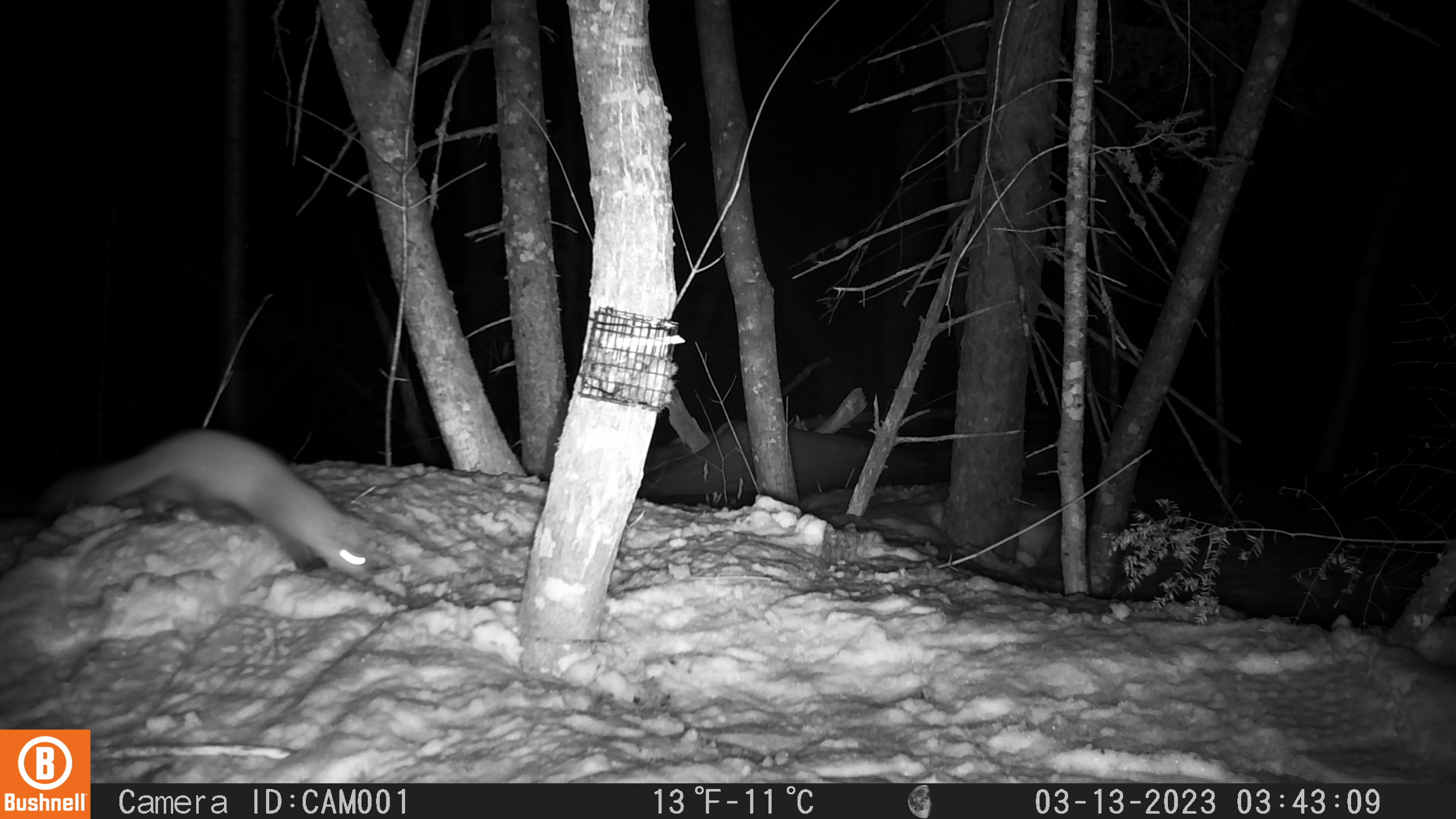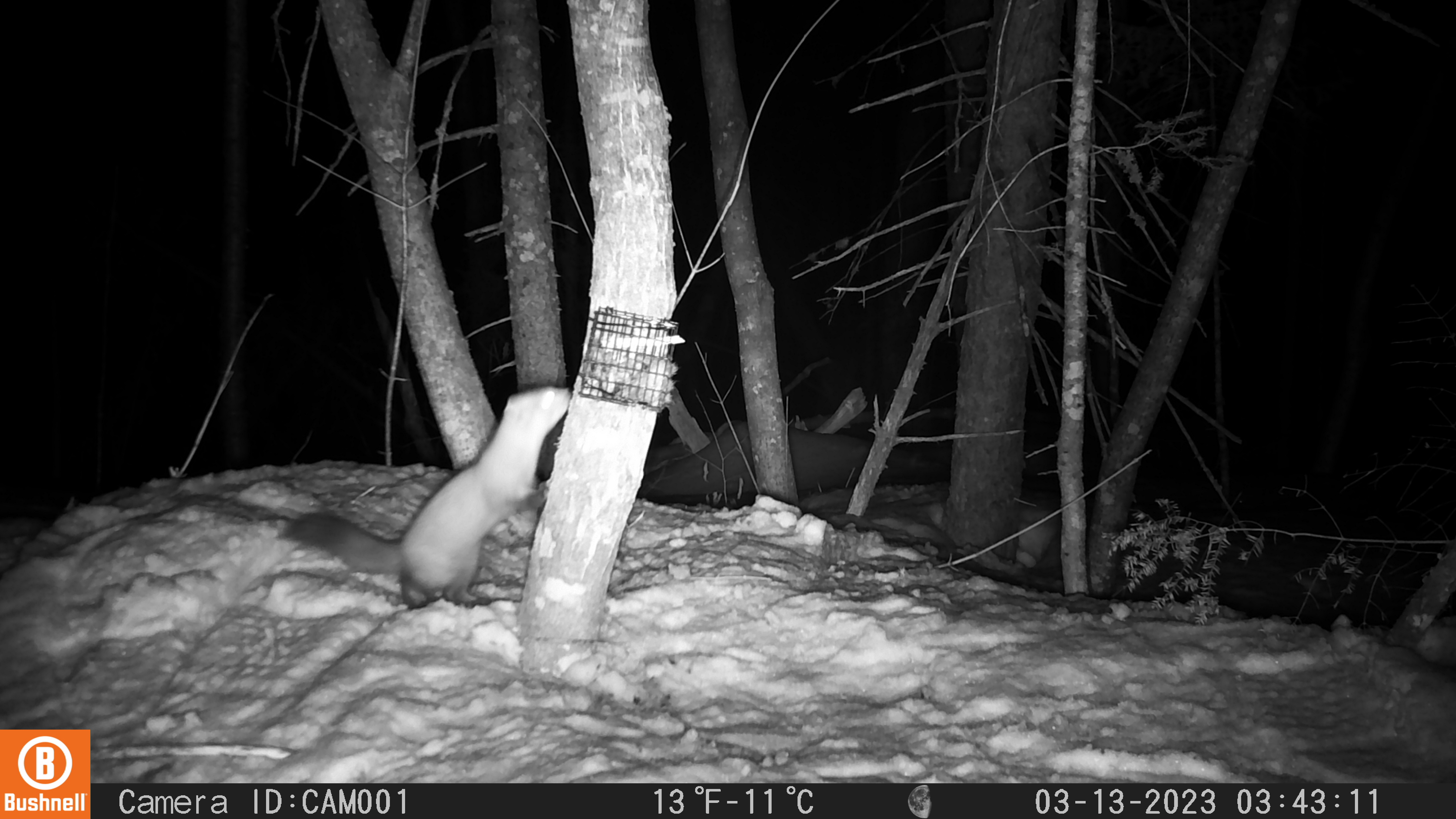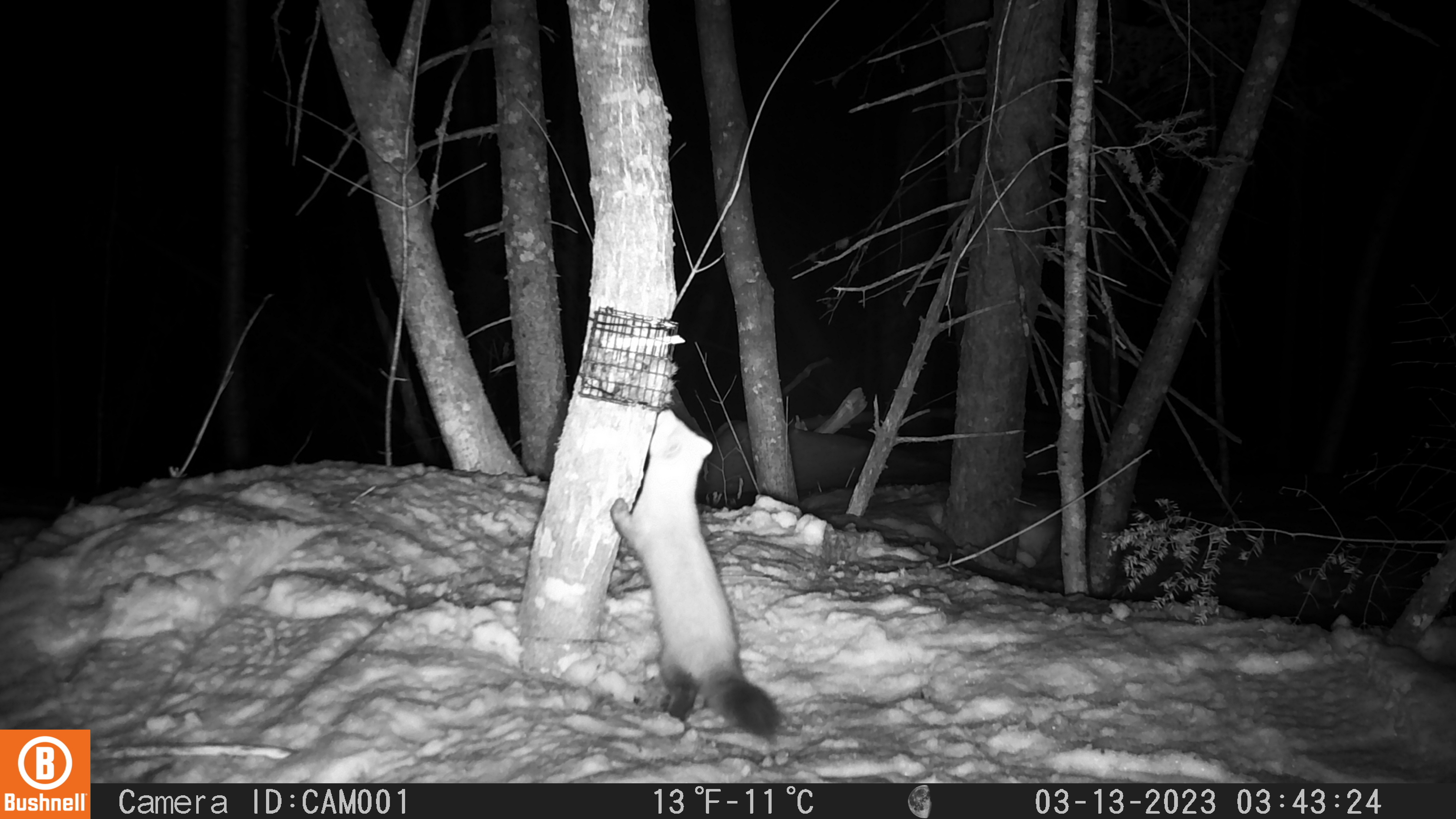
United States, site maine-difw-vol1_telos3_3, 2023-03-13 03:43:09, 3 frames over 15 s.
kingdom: Animalia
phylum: Chordata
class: Mammalia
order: Carnivora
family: Mustelidae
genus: Martes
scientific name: Martes americana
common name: american marten